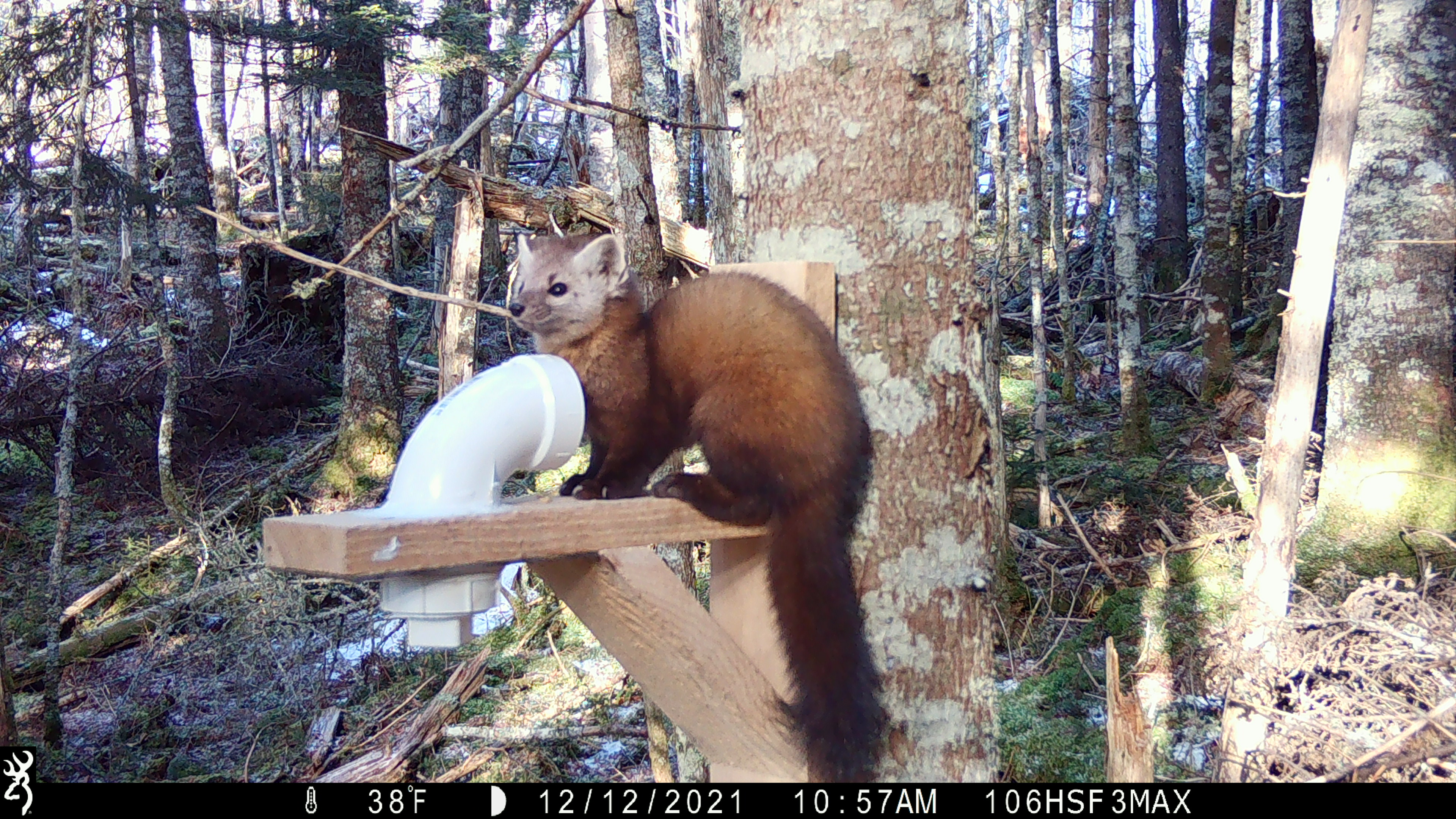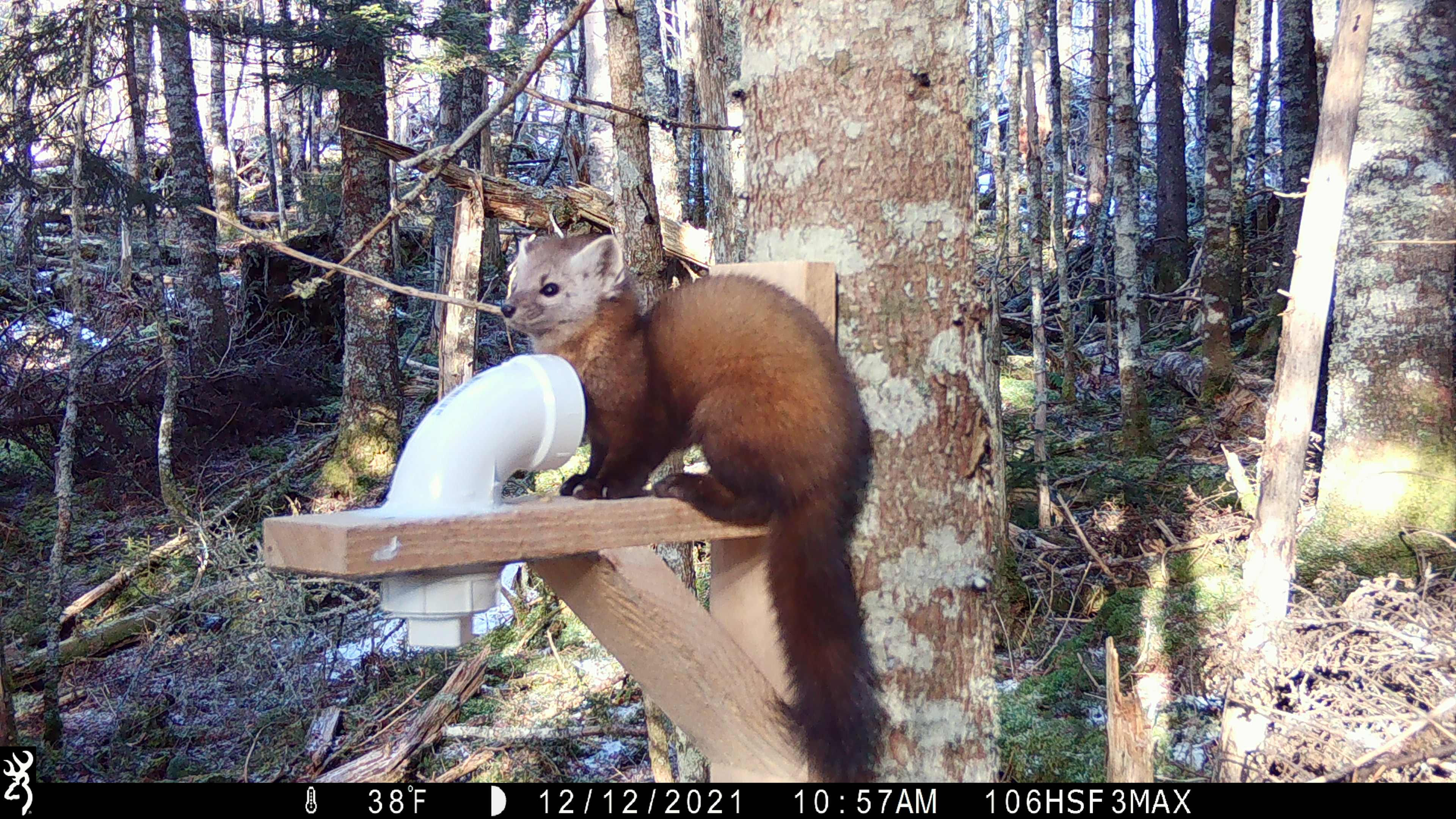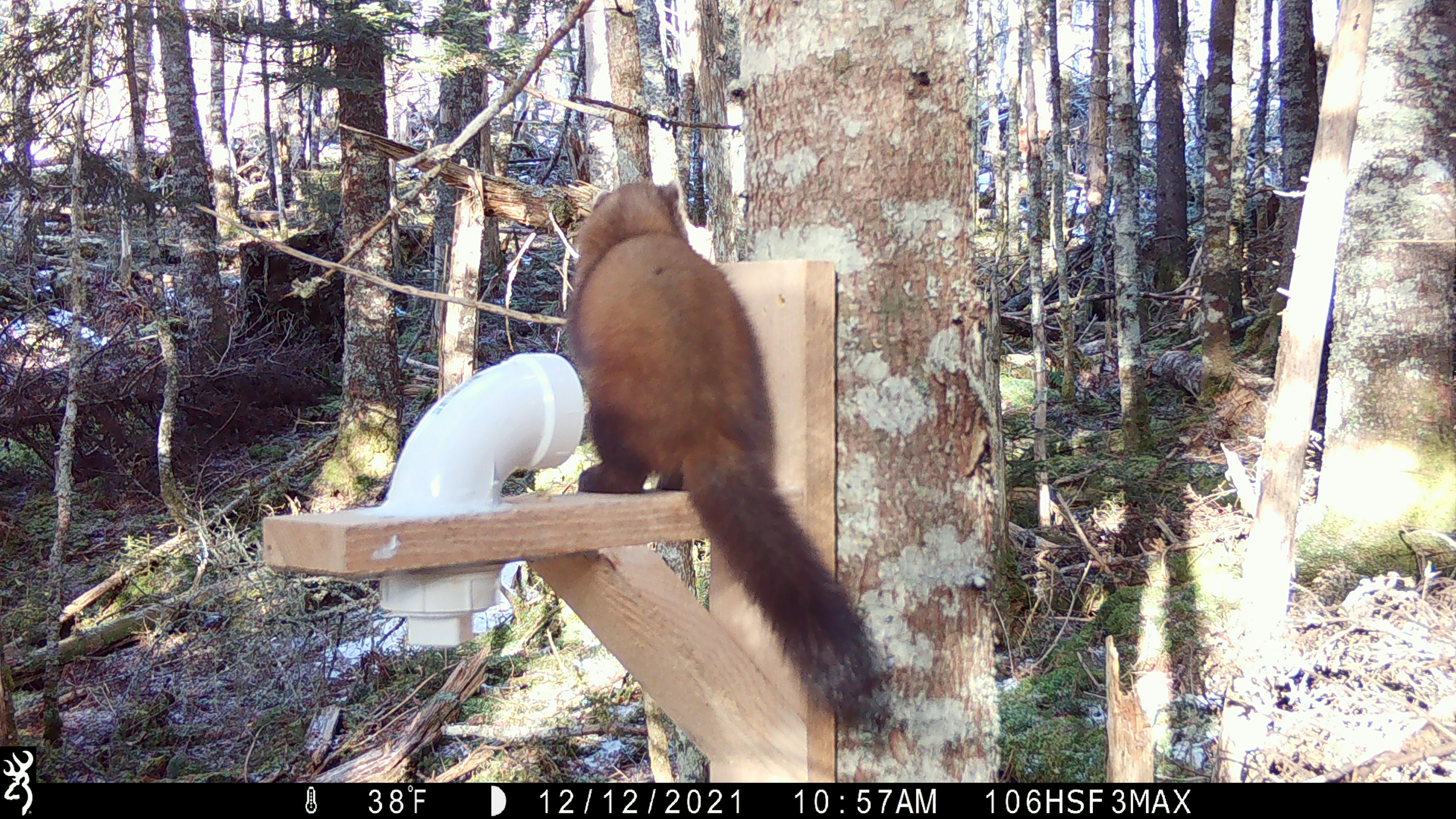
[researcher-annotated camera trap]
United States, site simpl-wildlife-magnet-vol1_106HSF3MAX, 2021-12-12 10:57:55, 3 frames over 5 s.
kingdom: Animalia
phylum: Chordata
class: Mammalia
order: Carnivora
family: Mustelidae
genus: Martes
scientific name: Martes americana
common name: american marten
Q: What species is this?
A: American marten (Martes americana).